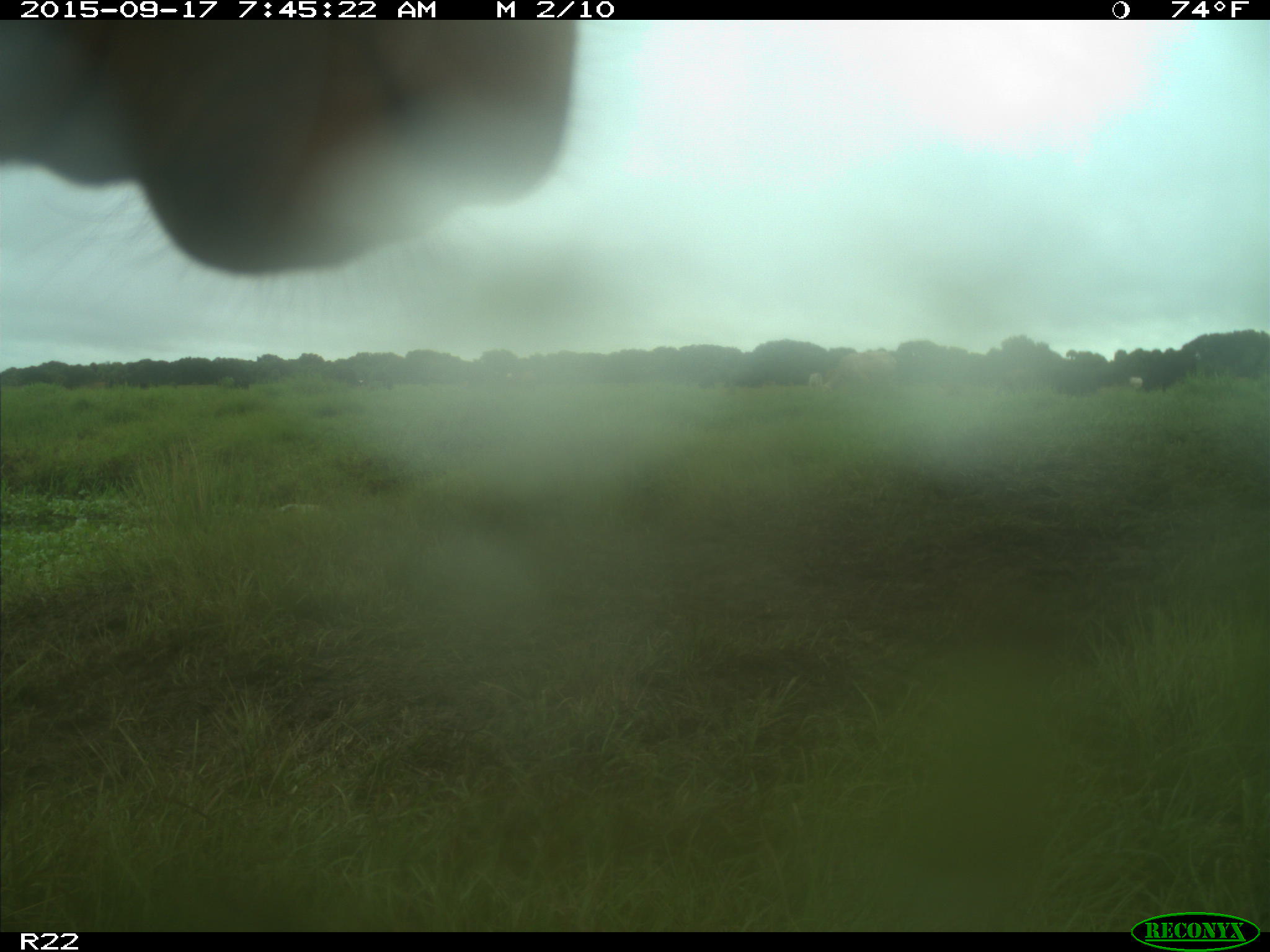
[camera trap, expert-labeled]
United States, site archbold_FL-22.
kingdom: Animalia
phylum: Chordata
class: Mammalia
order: Artiodactyla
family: Bovidae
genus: Bos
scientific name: Bos taurus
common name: domestic cow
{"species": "Bos taurus (domestic cow)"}